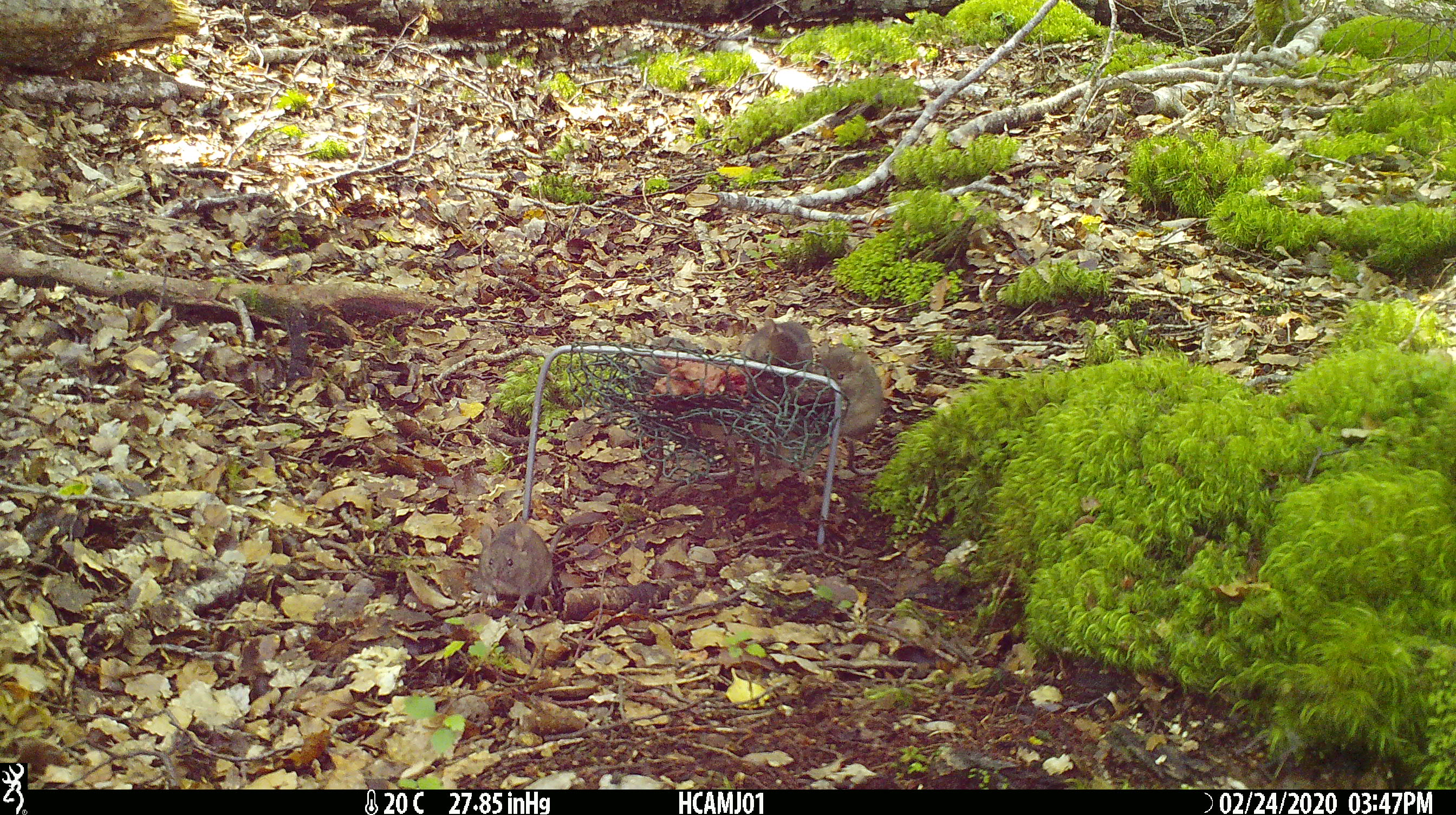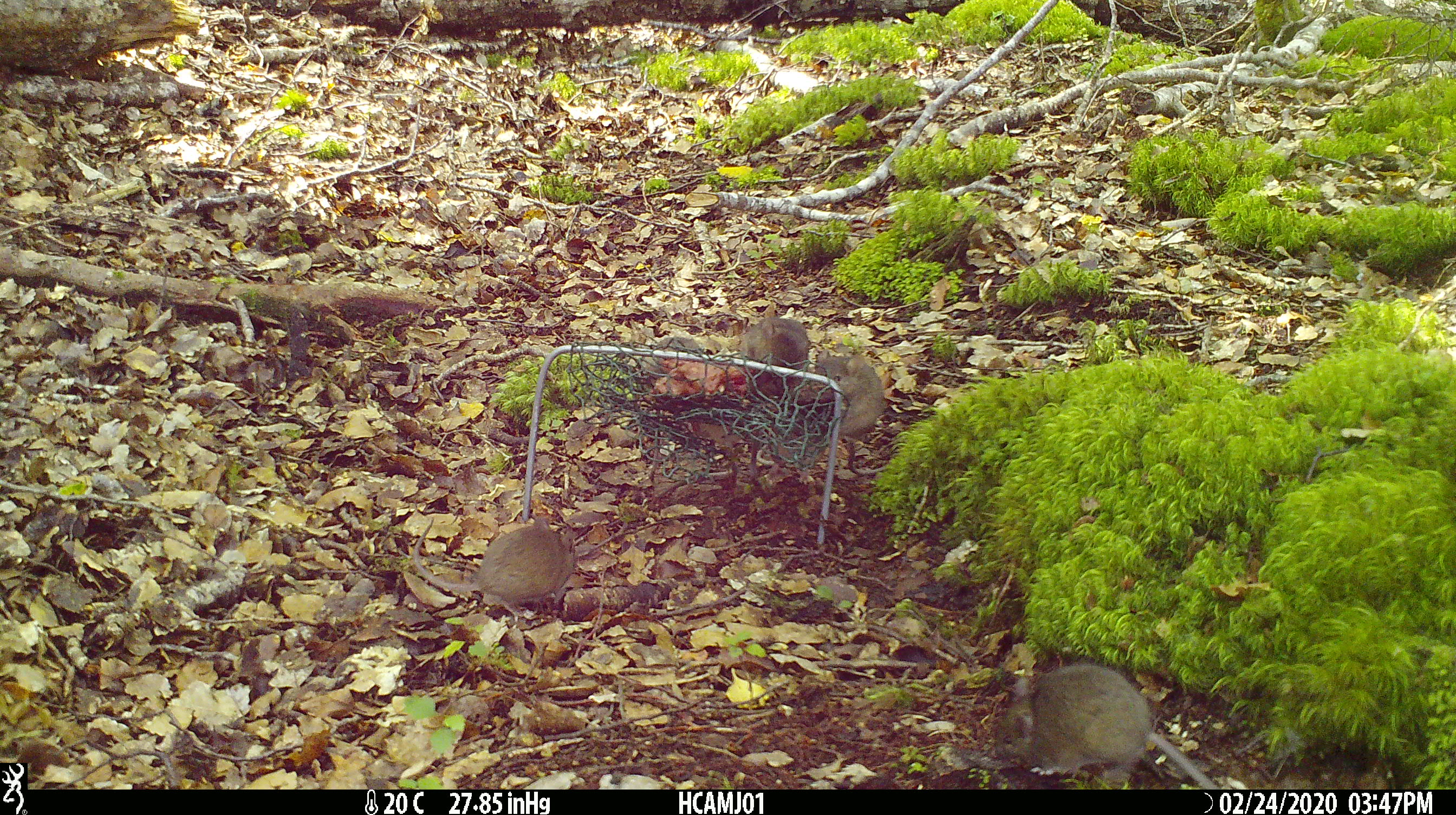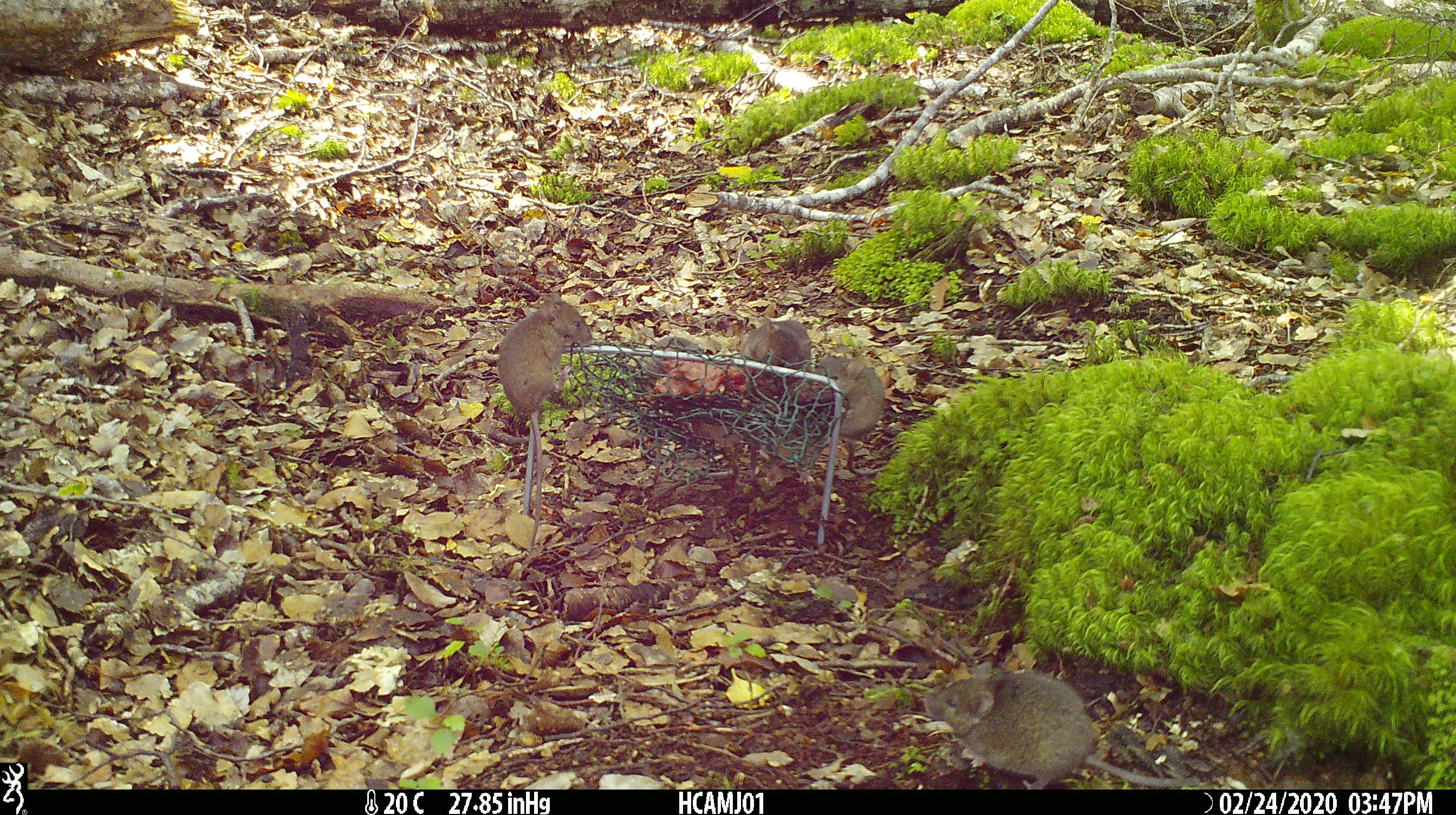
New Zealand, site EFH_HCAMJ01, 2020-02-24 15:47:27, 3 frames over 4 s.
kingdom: Animalia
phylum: Chordata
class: Mammalia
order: Rodentia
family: Muridae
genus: Mus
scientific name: Mus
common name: mouse